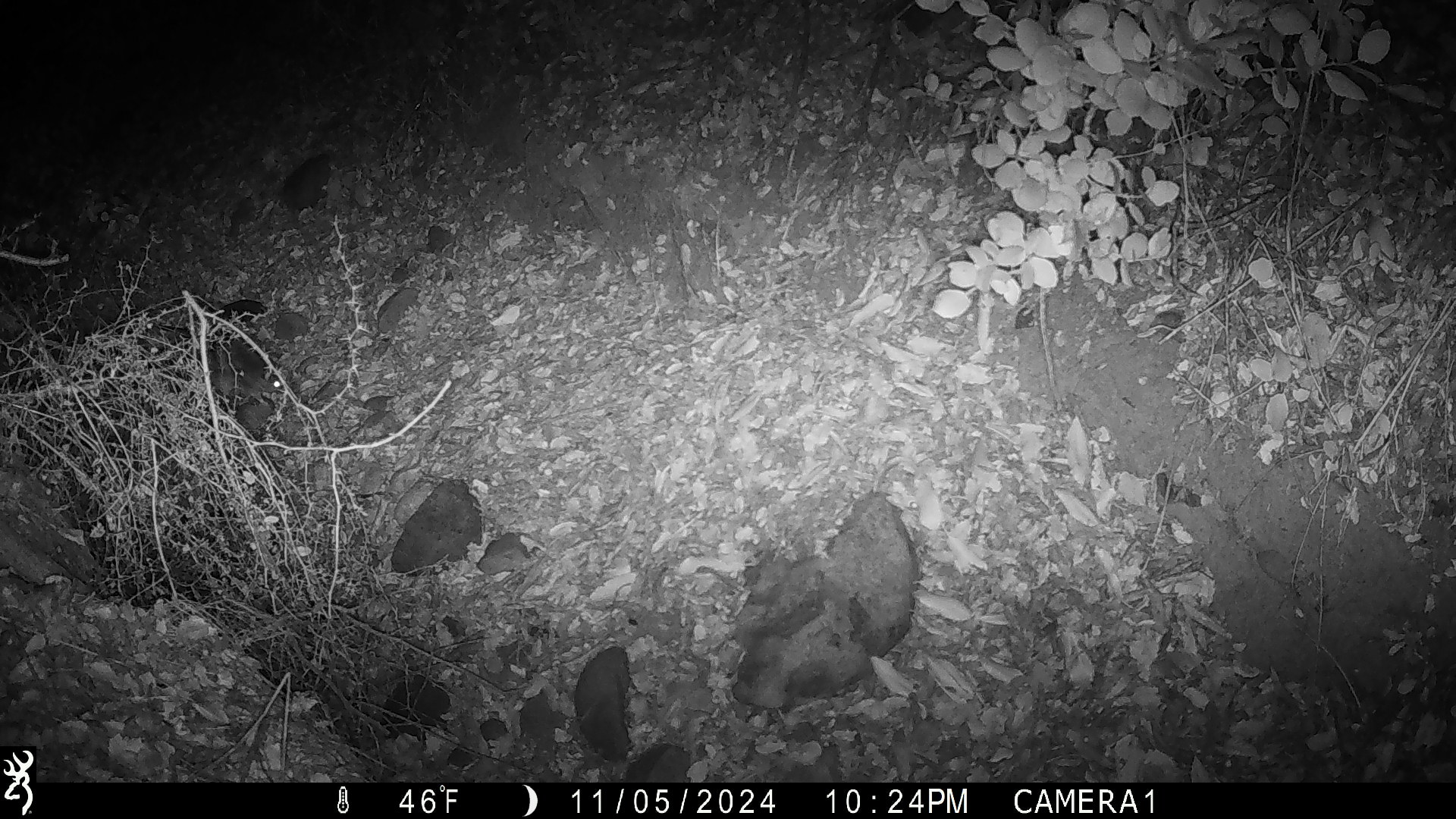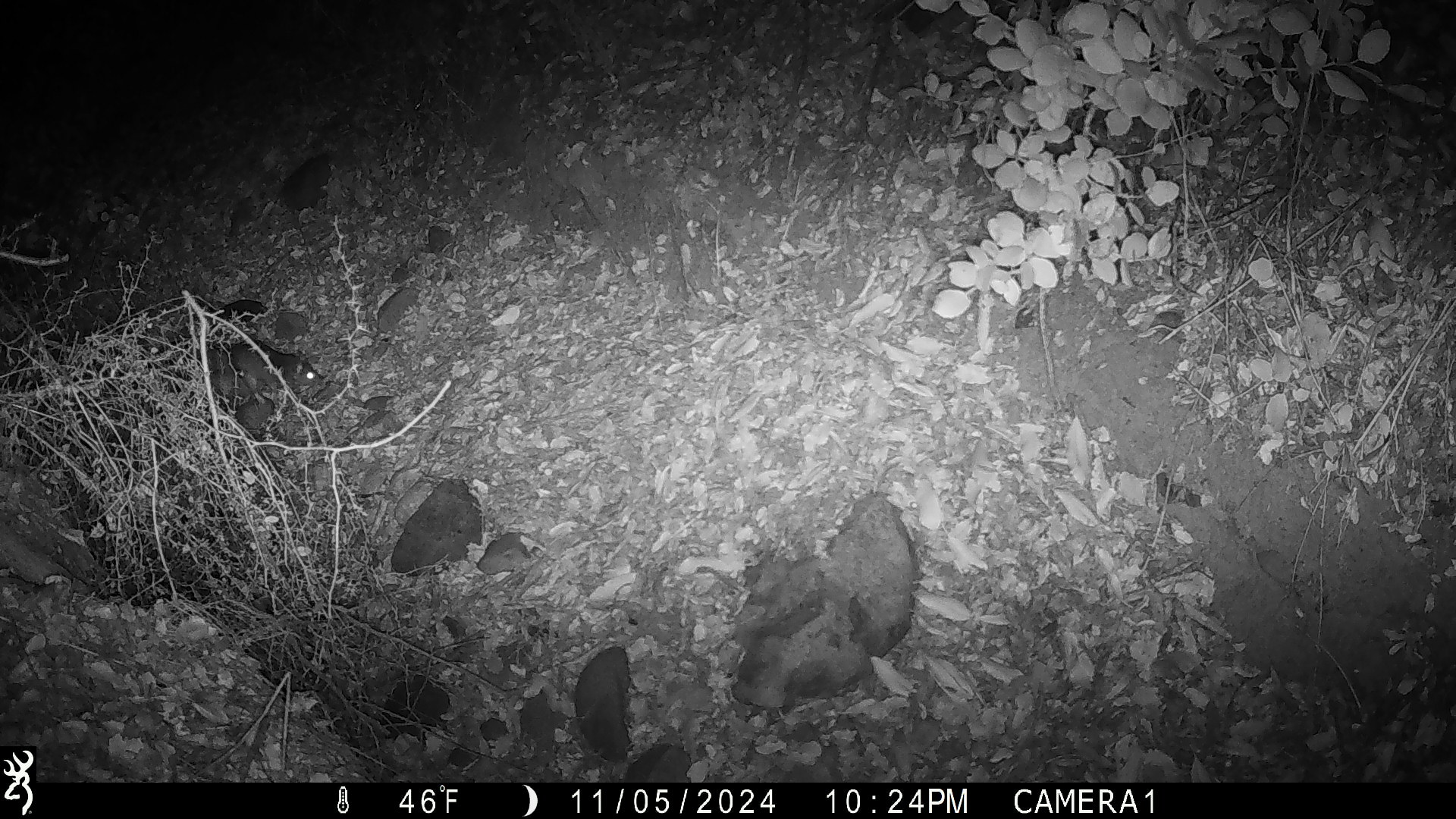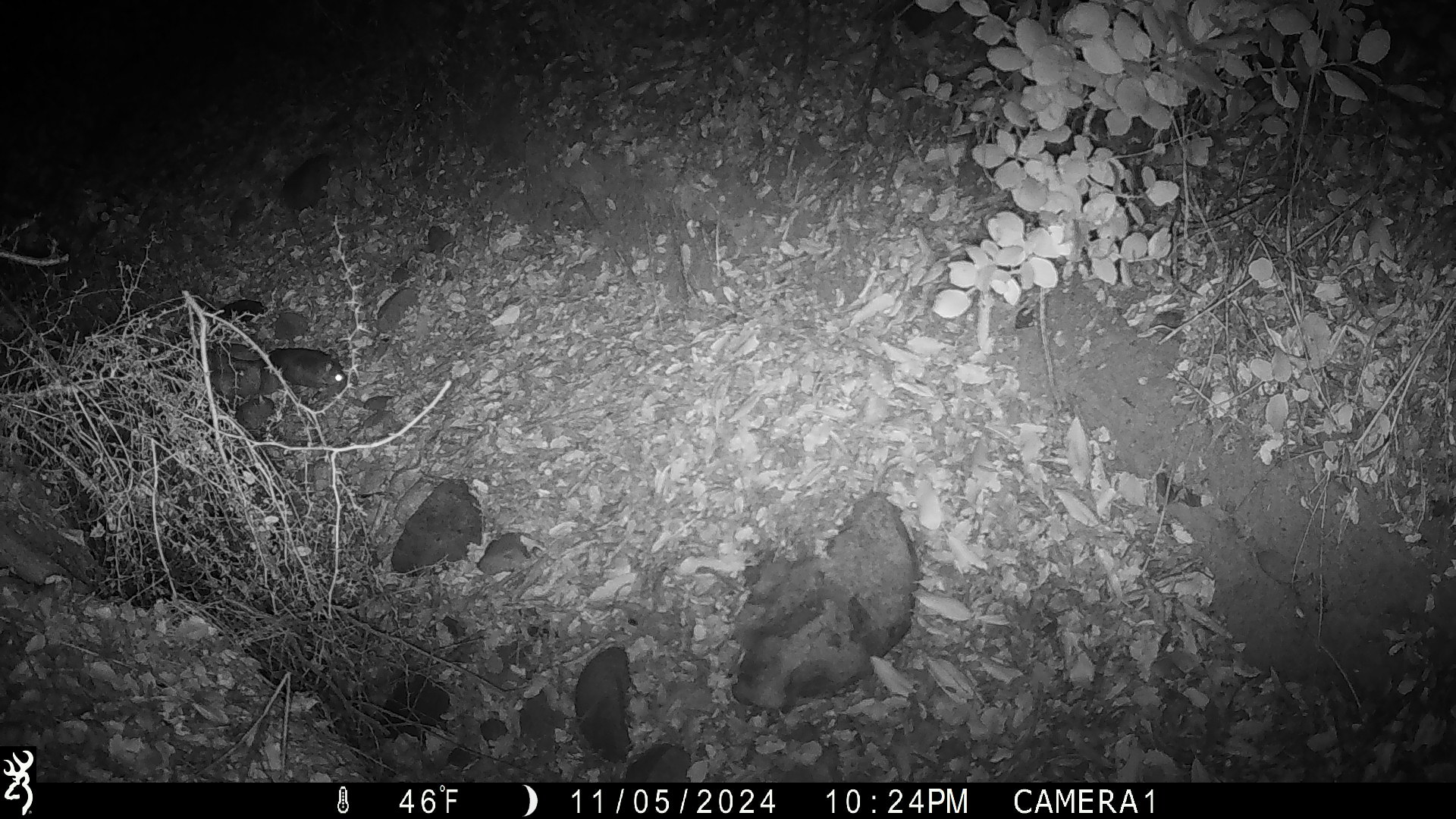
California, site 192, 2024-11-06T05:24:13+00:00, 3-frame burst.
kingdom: Animalia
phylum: Chordata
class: Mammalia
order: Rodentia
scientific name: Rodentia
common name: mouse or rat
Mouse or rat (Rodentia).